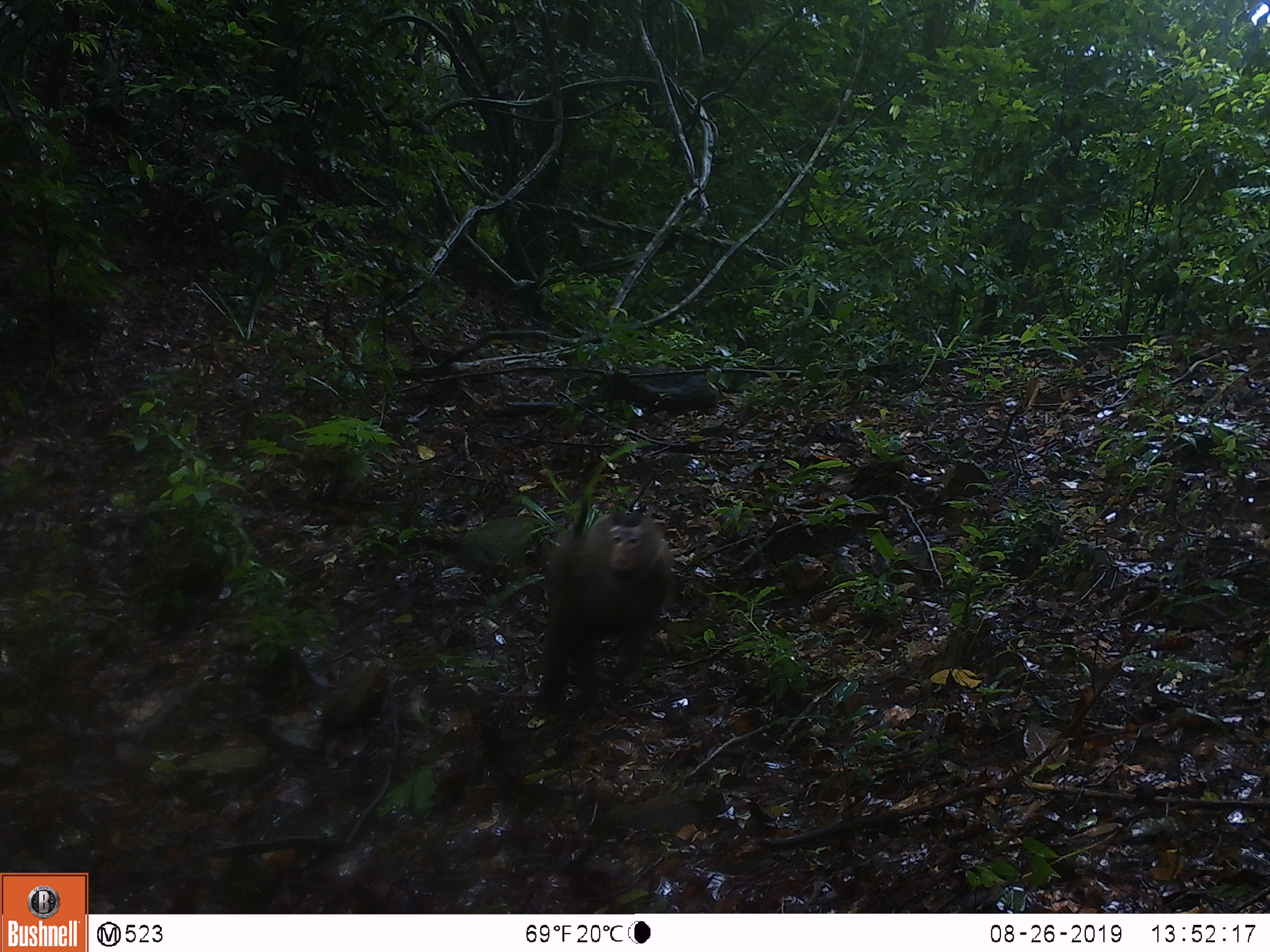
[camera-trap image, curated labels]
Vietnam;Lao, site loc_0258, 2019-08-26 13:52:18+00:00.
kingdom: Animalia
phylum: Chordata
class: Mammalia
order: Primates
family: Cercopithecidae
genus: Macaca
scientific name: Macaca nemestrina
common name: pig-tailed macaque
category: pig tailed macaque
Pig tailed macaque (pig-tailed macaque) (Macaca nemestrina). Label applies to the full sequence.